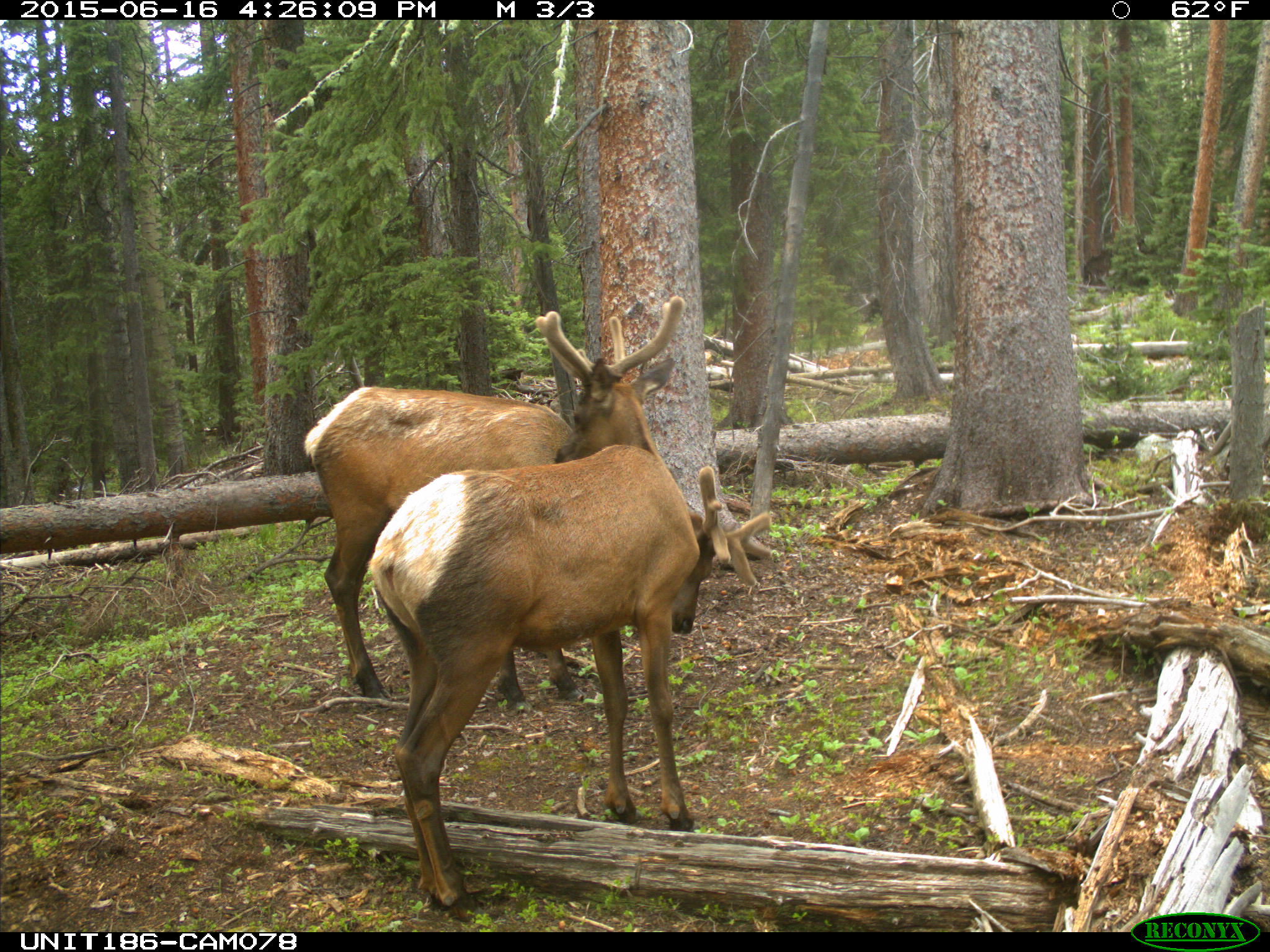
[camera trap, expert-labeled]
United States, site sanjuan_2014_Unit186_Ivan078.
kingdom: Animalia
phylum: Chordata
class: Mammalia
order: Artiodactyla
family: Cervidae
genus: Cervus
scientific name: Cervus elaphus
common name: red deer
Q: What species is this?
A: Cervus elaphus (red deer).